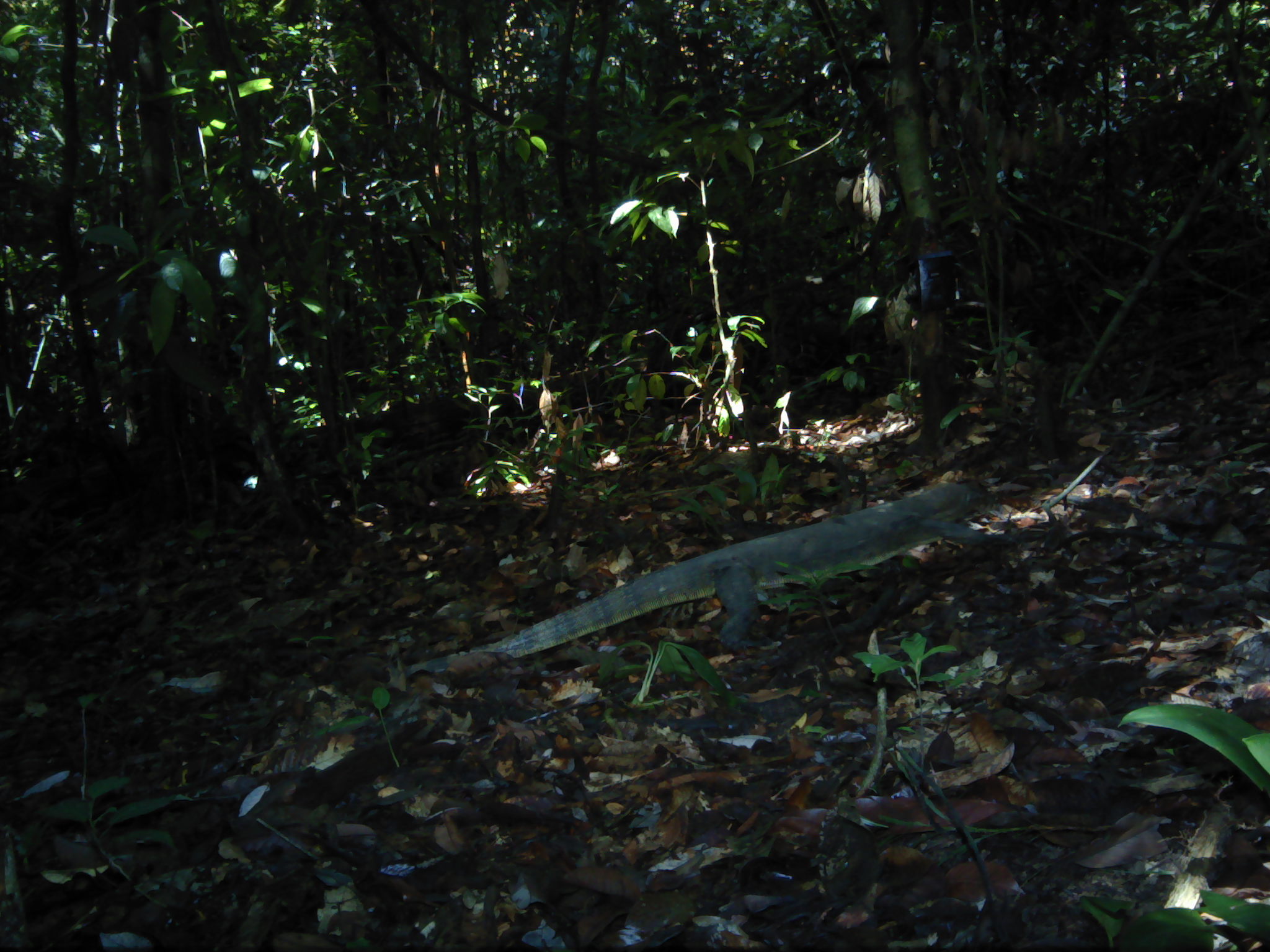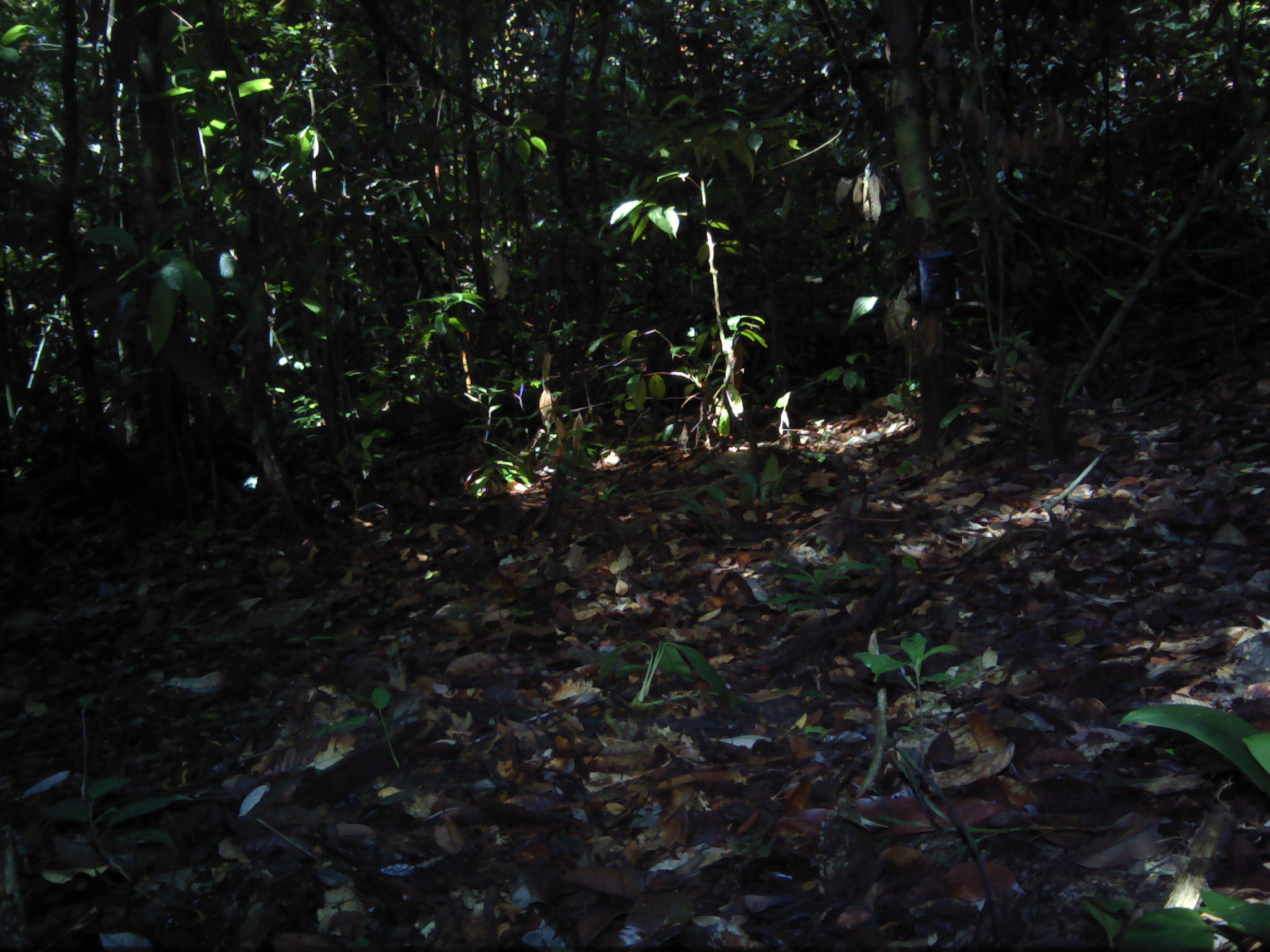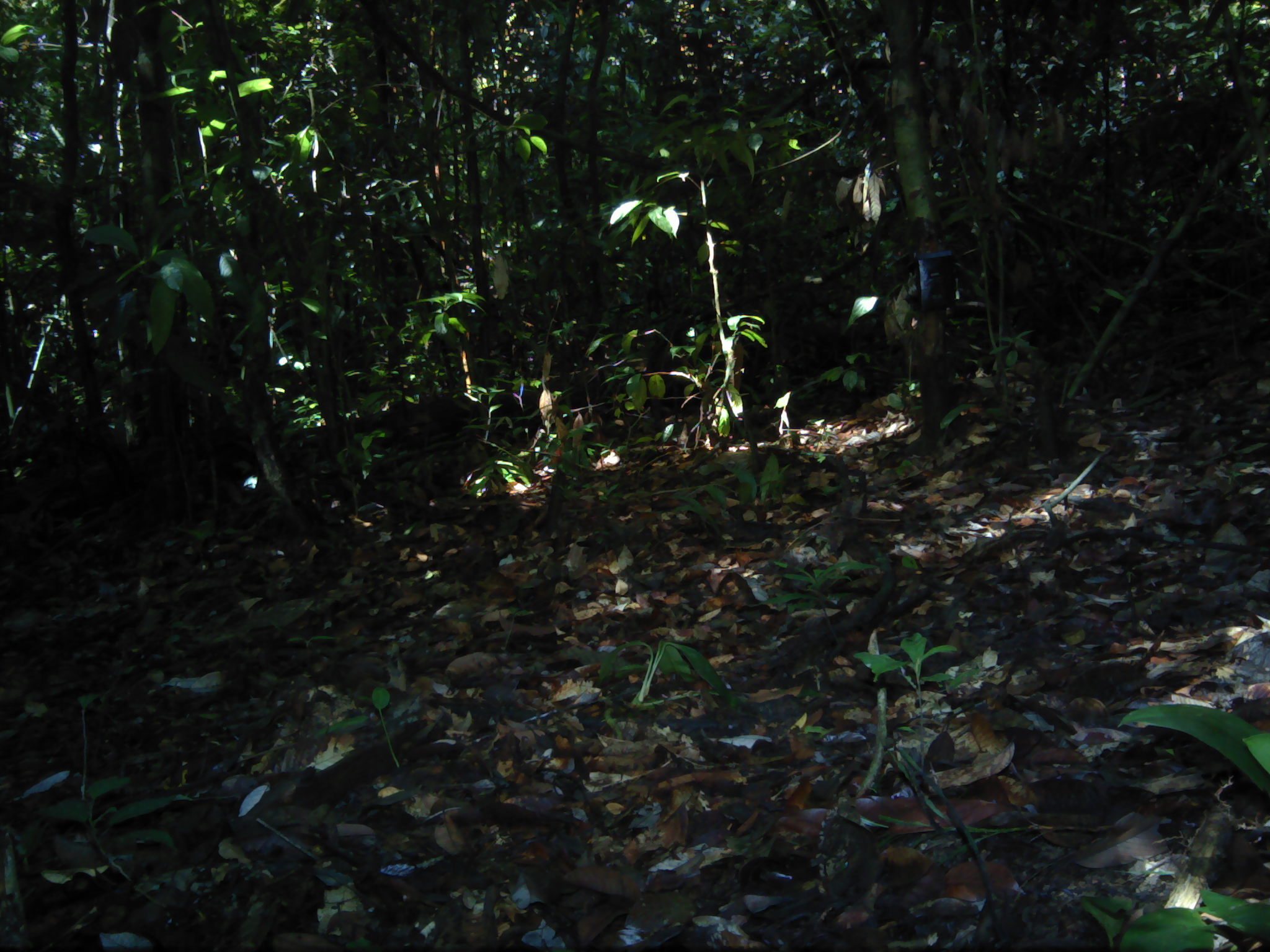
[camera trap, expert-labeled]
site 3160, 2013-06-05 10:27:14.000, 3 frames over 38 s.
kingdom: Animalia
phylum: Chordata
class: Reptilia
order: Squamata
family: Varanidae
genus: Varanus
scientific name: Varanus salvator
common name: common water monitor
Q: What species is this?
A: Varanus salvator (common water monitor).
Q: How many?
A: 1.